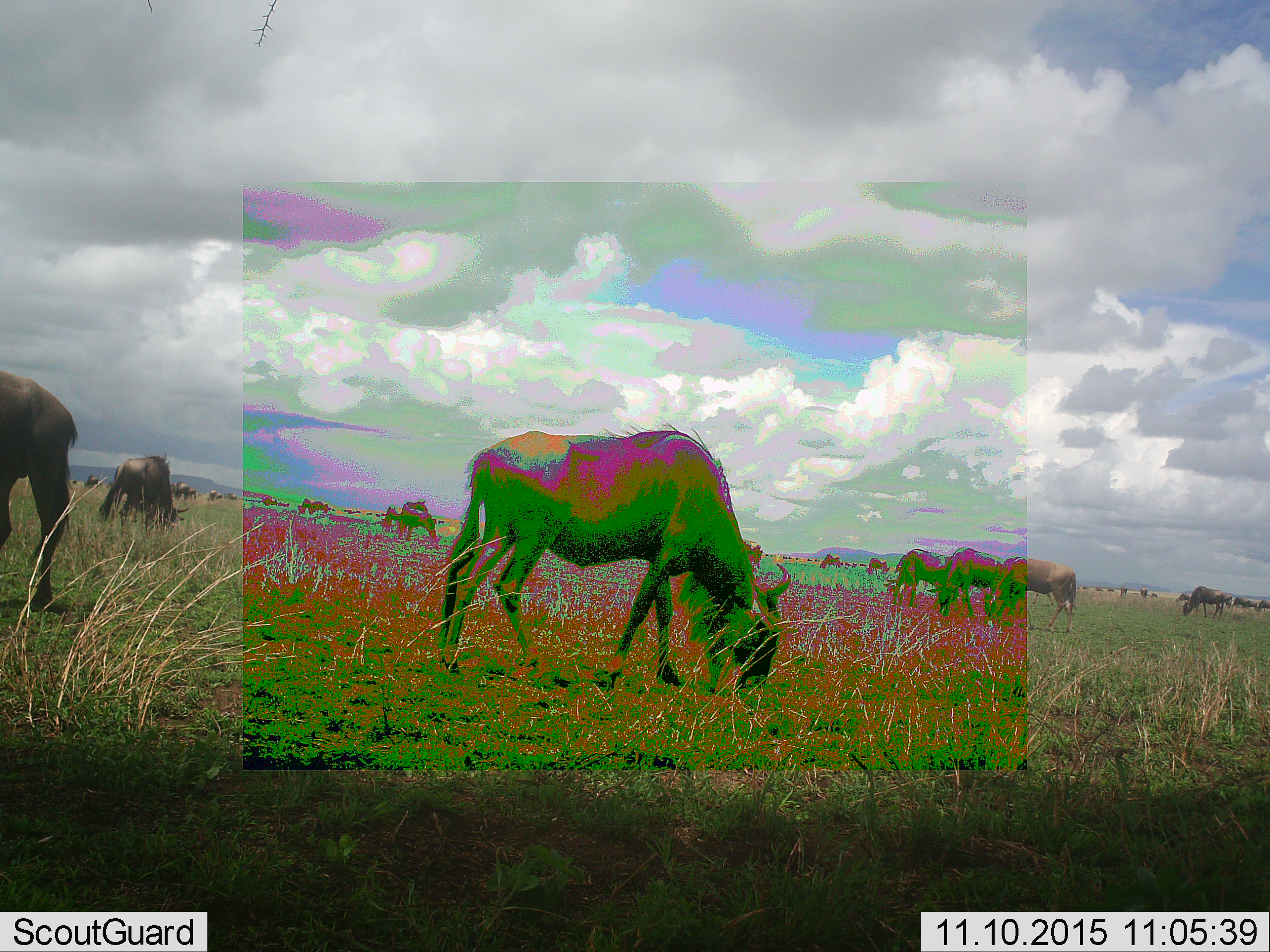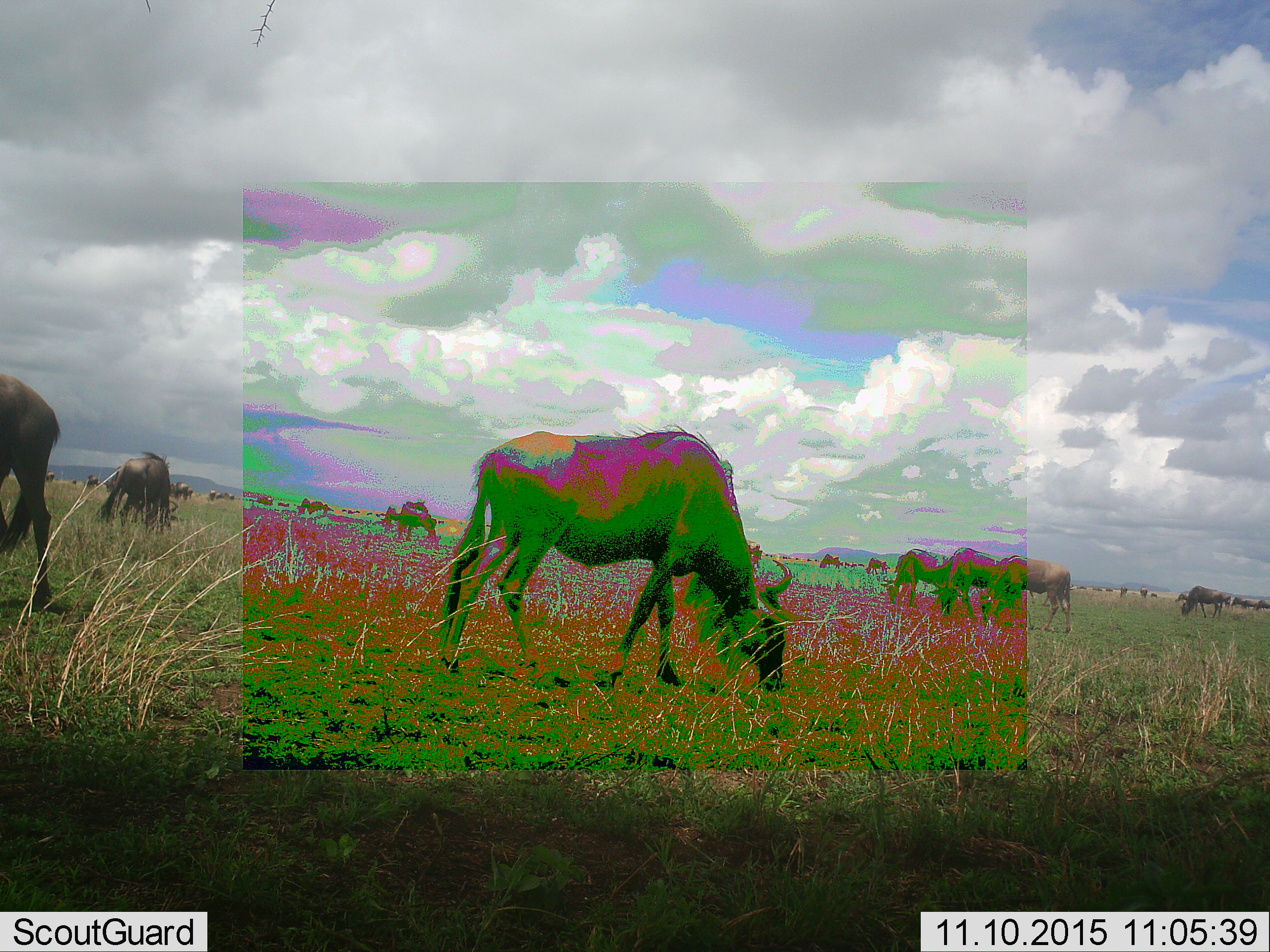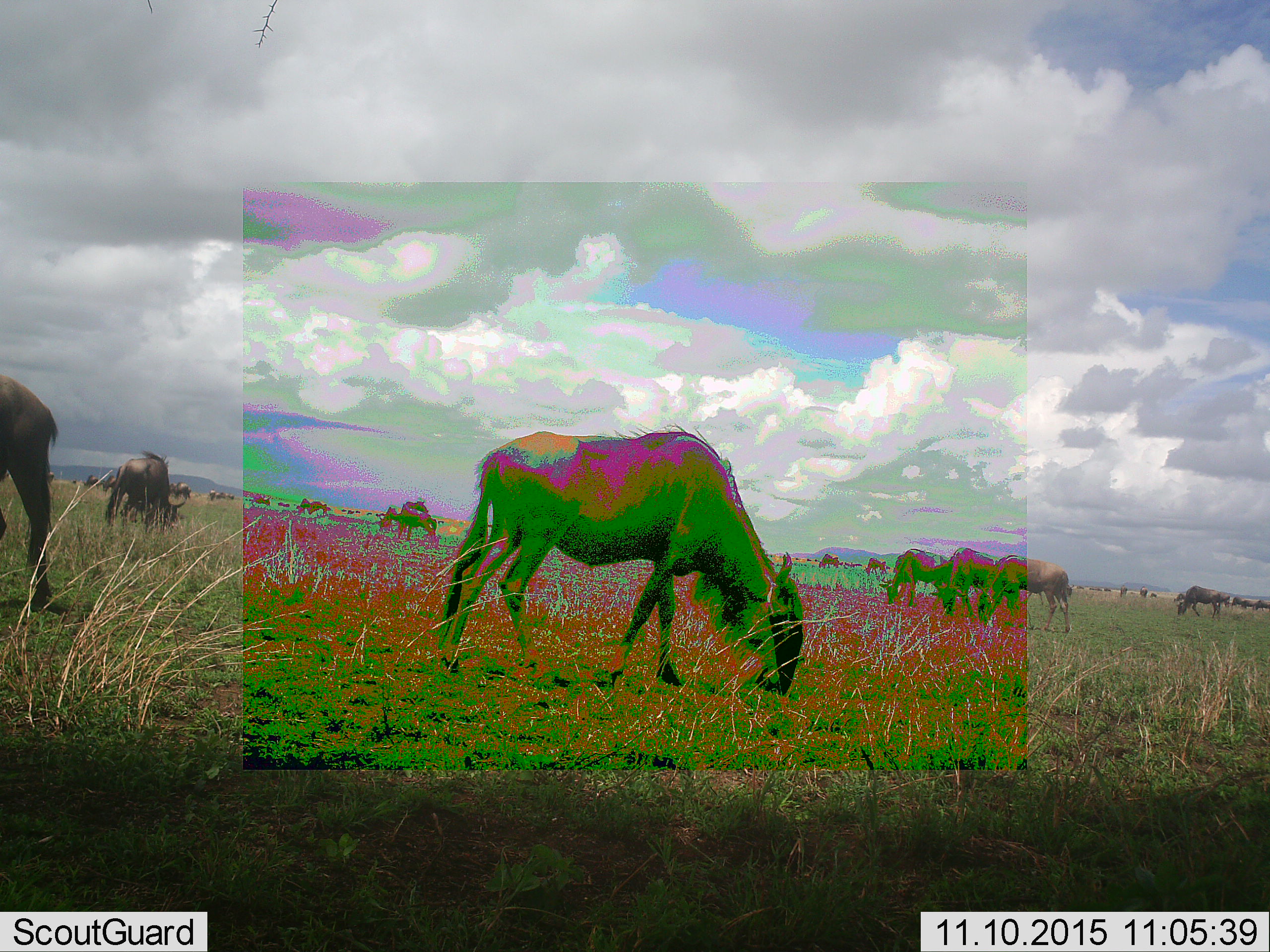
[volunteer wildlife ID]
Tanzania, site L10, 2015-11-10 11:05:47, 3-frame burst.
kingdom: Animalia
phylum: Chordata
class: Mammalia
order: Artiodactyla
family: Bovidae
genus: Connochaetes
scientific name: Connochaetes taurinus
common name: blue wildebeest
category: wildebeest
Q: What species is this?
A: Wildebeest (blue wildebeest) (Connochaetes taurinus).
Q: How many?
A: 11-50.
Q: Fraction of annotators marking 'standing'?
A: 50%.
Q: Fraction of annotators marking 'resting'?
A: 0%.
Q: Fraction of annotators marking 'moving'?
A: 38%.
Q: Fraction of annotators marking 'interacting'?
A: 0%.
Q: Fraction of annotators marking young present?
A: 12%.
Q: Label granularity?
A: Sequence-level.